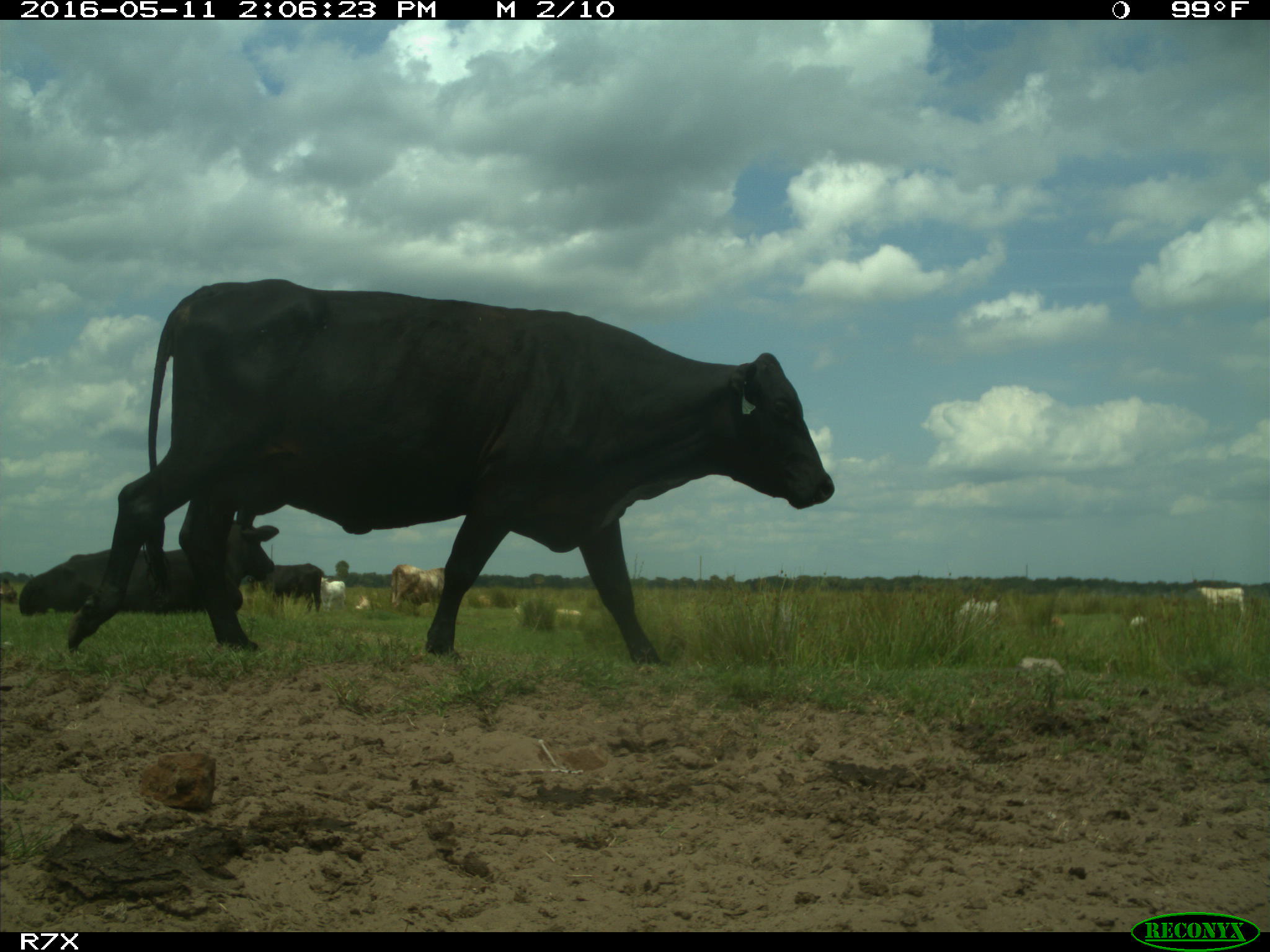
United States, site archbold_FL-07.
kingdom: Animalia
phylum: Chordata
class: Mammalia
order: Artiodactyla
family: Bovidae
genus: Bos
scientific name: Bos taurus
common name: domestic cow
Bos taurus (domestic cow).